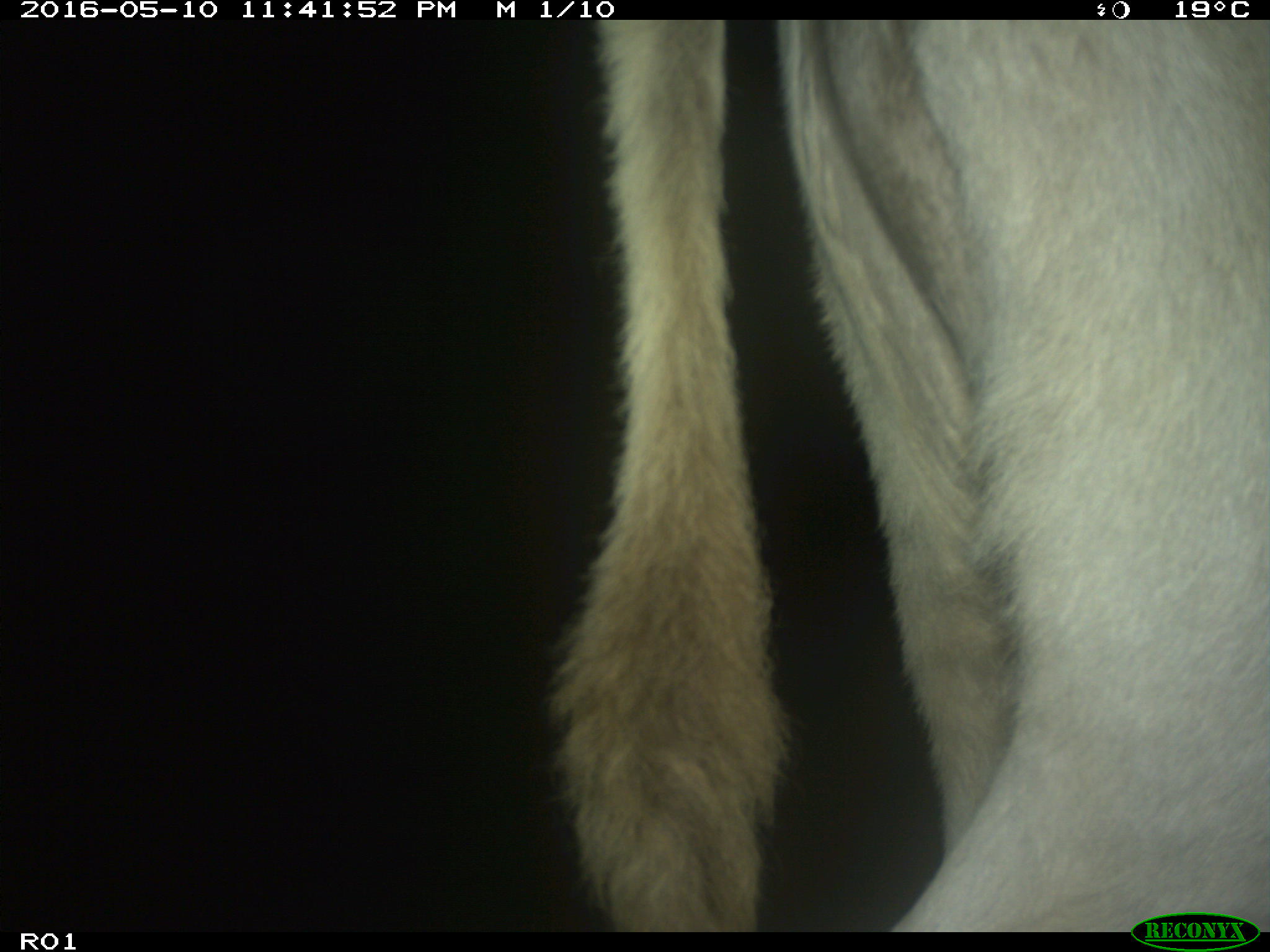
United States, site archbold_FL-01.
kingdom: Animalia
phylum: Chordata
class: Mammalia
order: Artiodactyla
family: Bovidae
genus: Bos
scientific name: Bos taurus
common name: domestic cow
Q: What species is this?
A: Bos taurus (domestic cow).